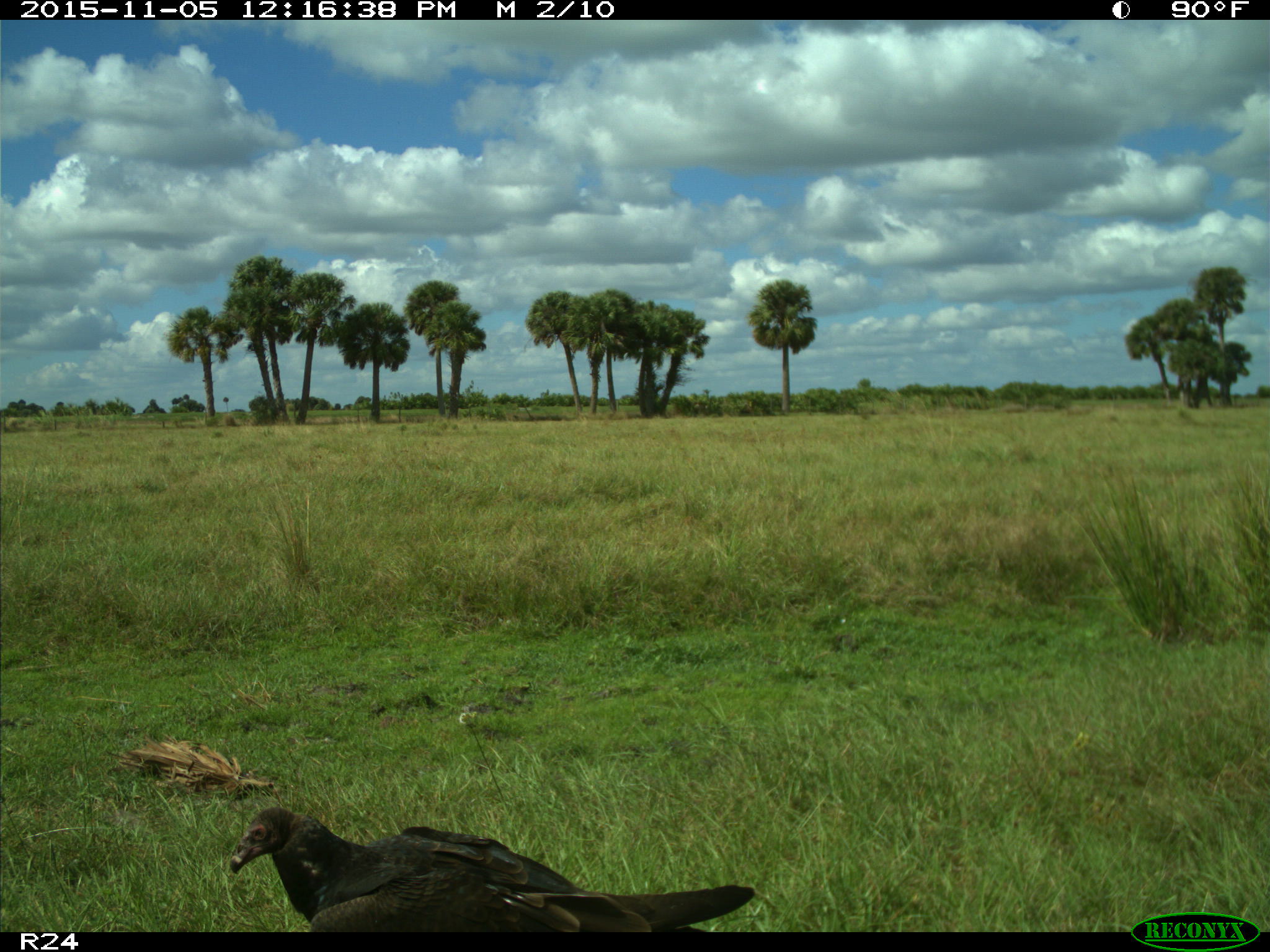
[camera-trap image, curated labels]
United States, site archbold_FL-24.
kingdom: Animalia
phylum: Chordata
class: Aves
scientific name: Aves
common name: birds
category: unidentified bird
Unidentified bird (birds) (Aves).